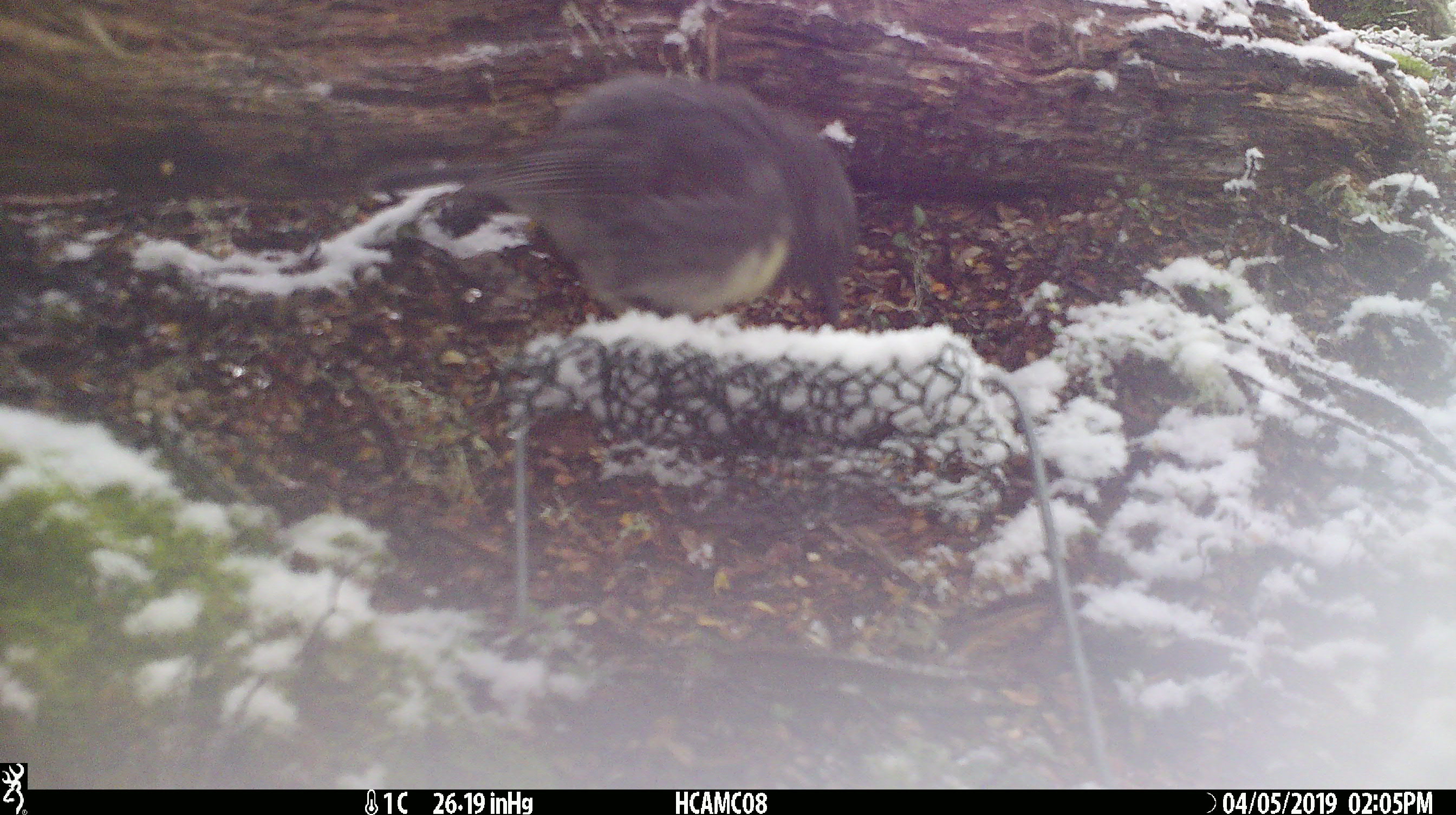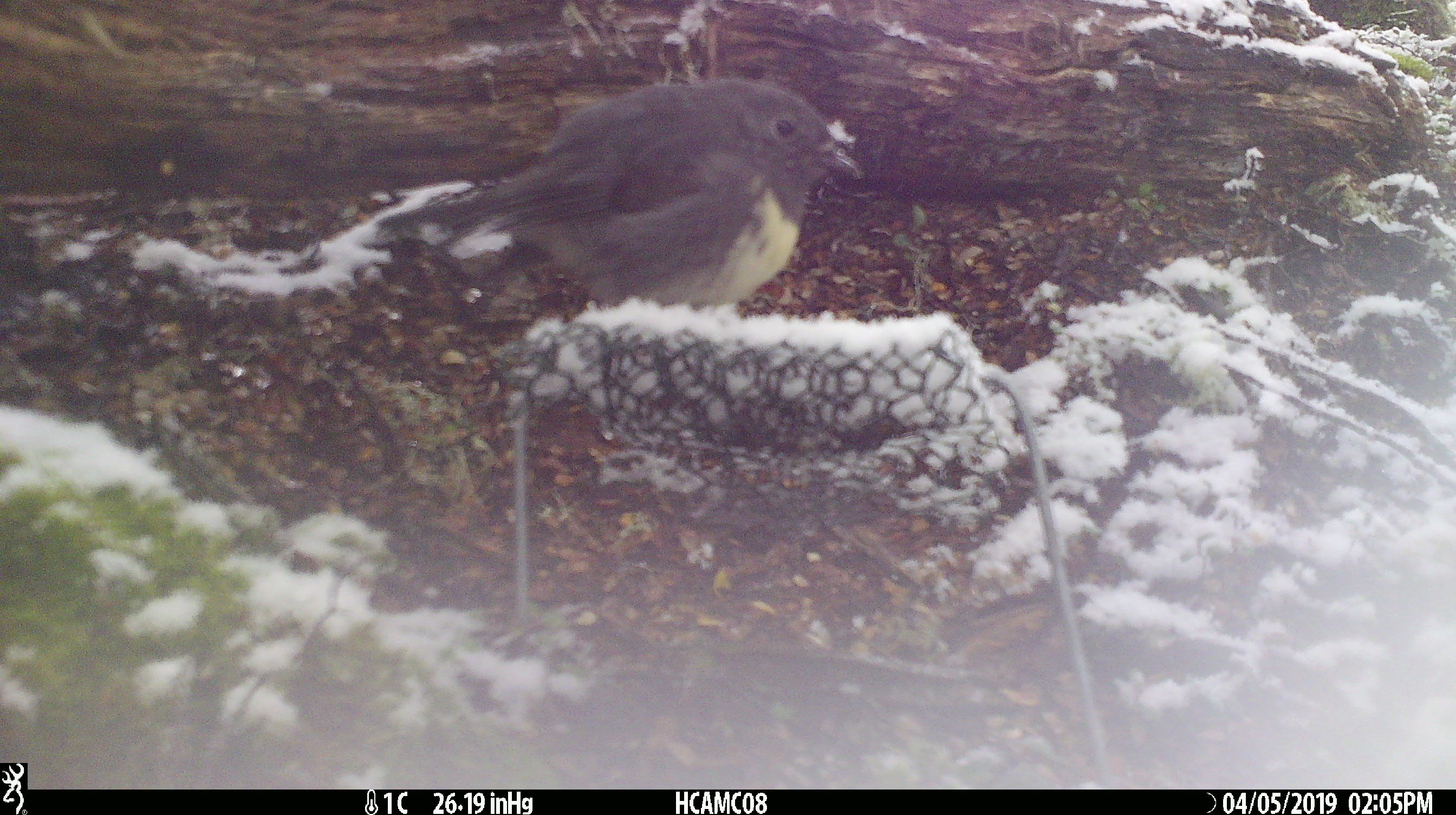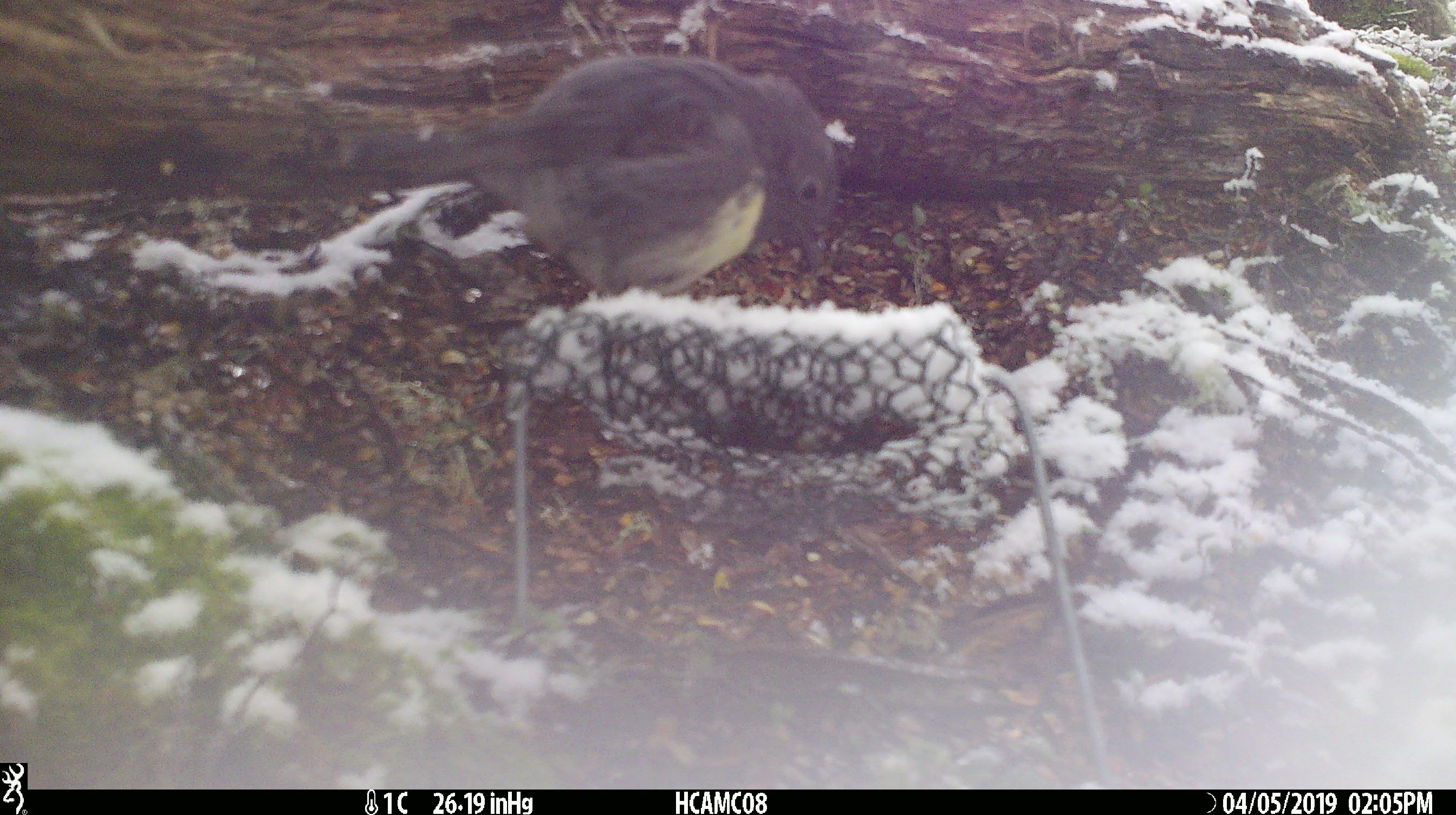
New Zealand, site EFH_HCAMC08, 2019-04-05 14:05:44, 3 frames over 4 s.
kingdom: Animalia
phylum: Chordata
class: Aves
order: Passeriformes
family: Petroicidae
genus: Petroica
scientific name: Petroica australis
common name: new zealand robin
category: robin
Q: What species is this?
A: Robin (new zealand robin) (Petroica australis).